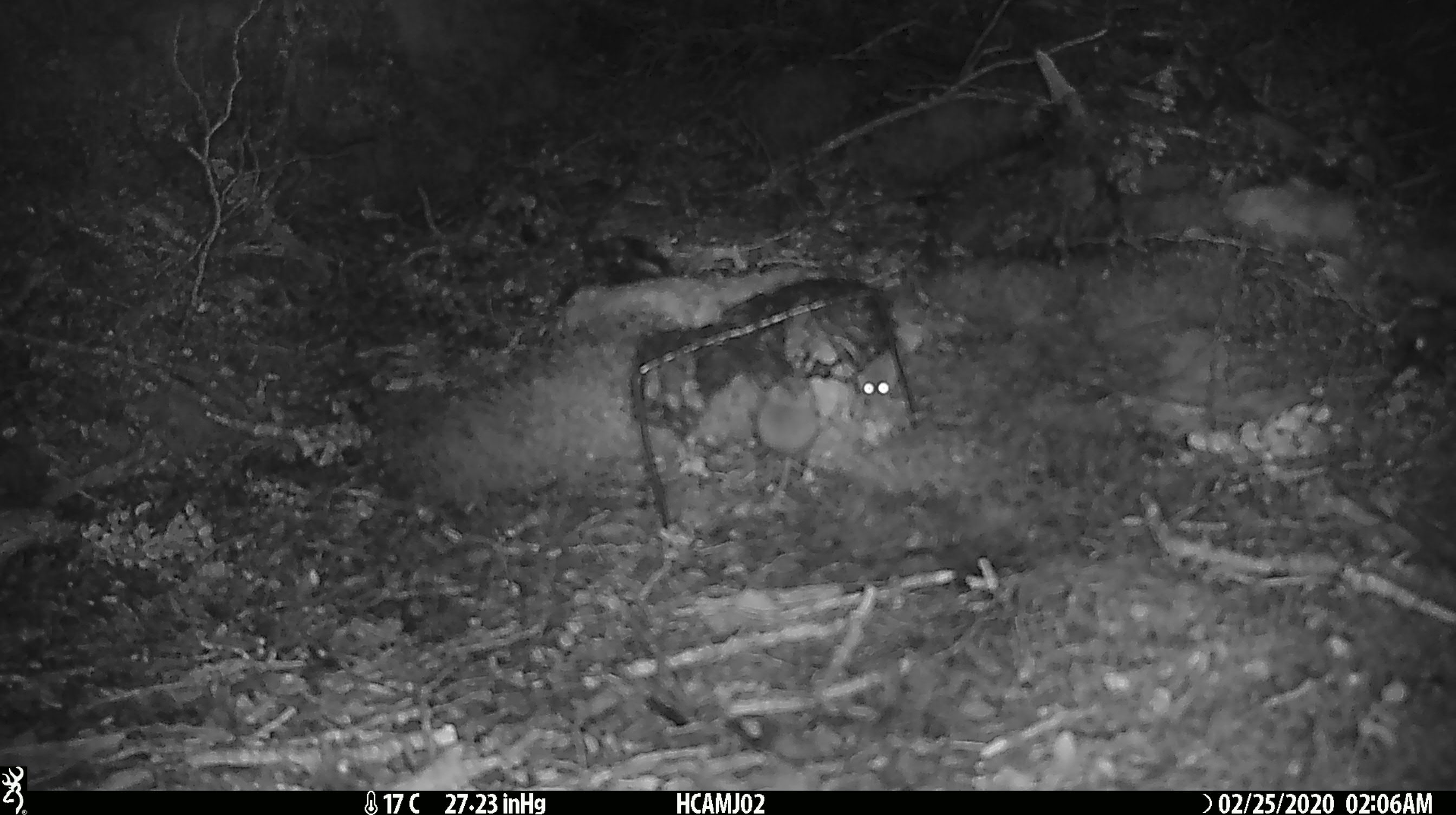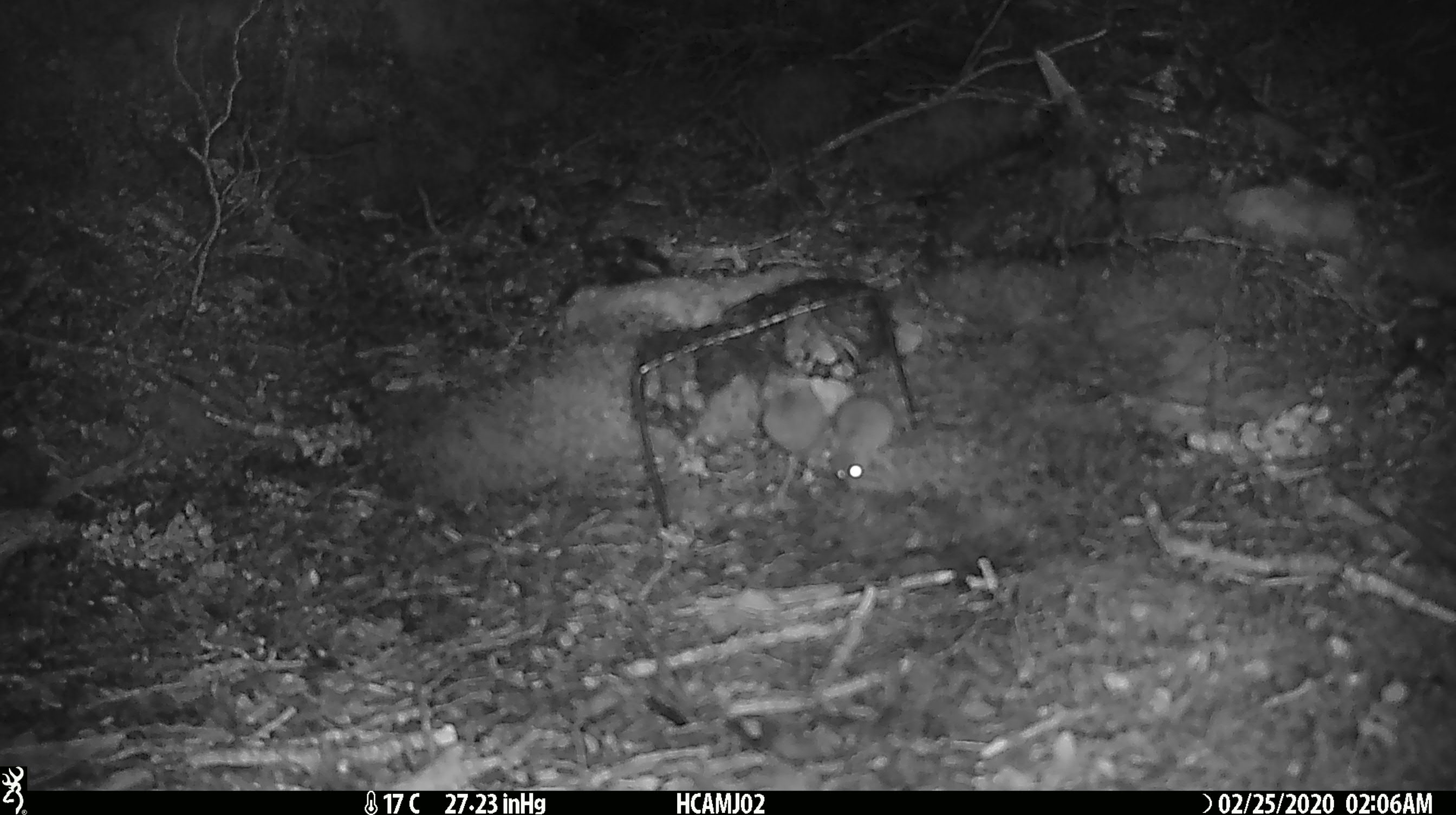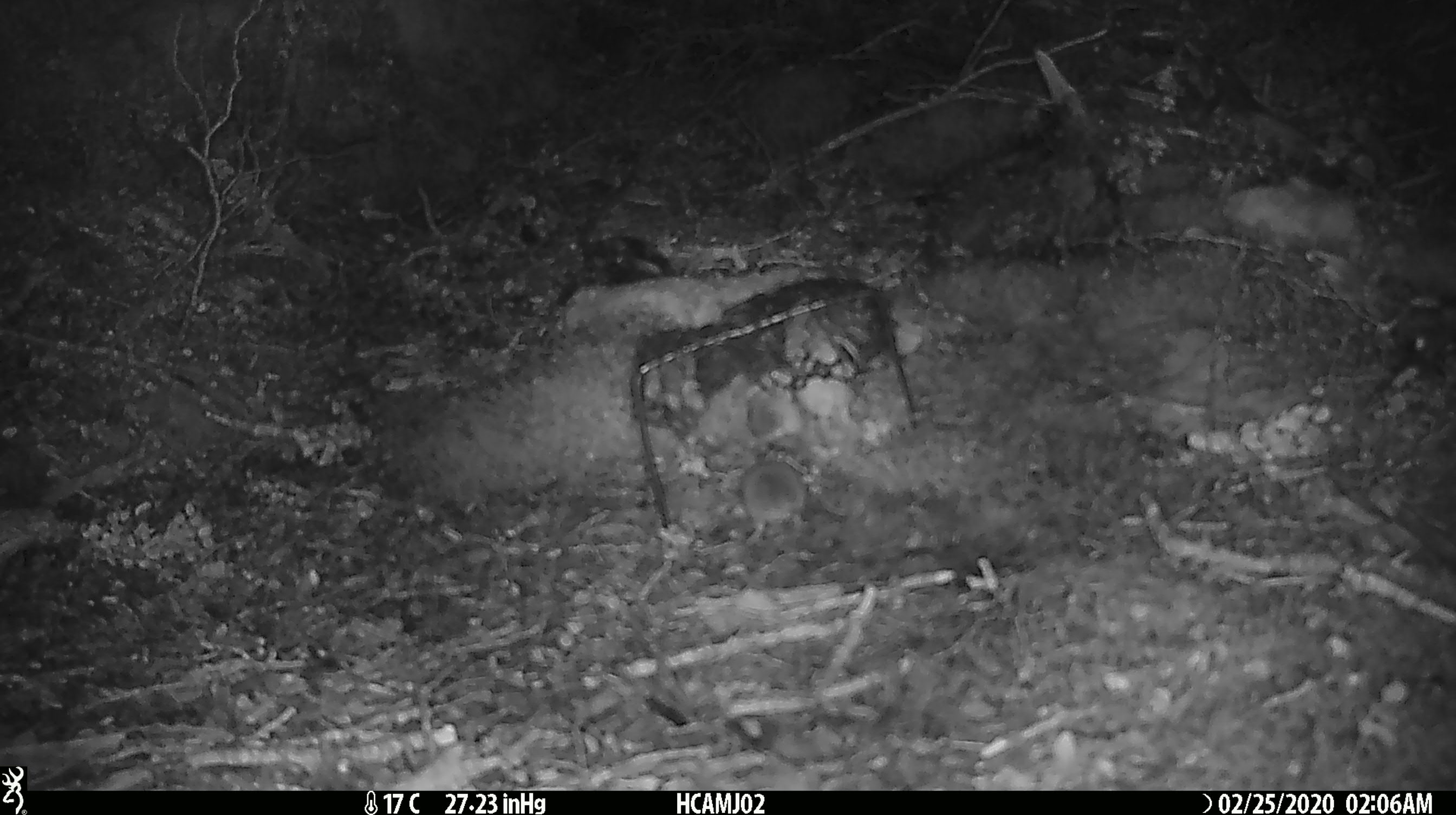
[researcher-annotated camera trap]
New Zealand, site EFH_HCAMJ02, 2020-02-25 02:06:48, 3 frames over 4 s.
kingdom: Animalia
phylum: Chordata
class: Mammalia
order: Rodentia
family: Muridae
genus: Mus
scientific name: Mus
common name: mouse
Mouse (Mus).